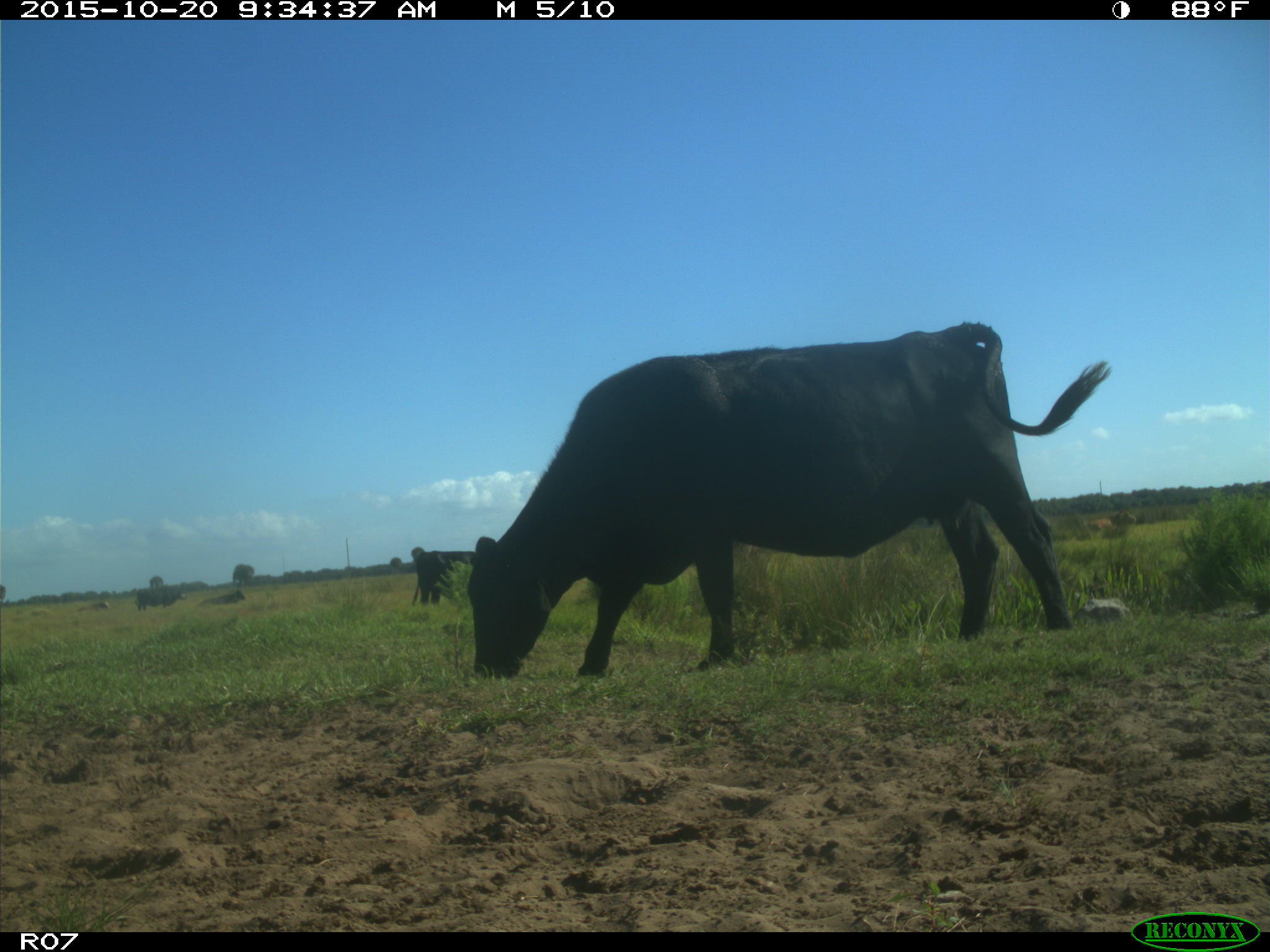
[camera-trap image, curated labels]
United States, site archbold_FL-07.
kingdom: Animalia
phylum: Chordata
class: Mammalia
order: Artiodactyla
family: Bovidae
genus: Bos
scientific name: Bos taurus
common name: domestic cow